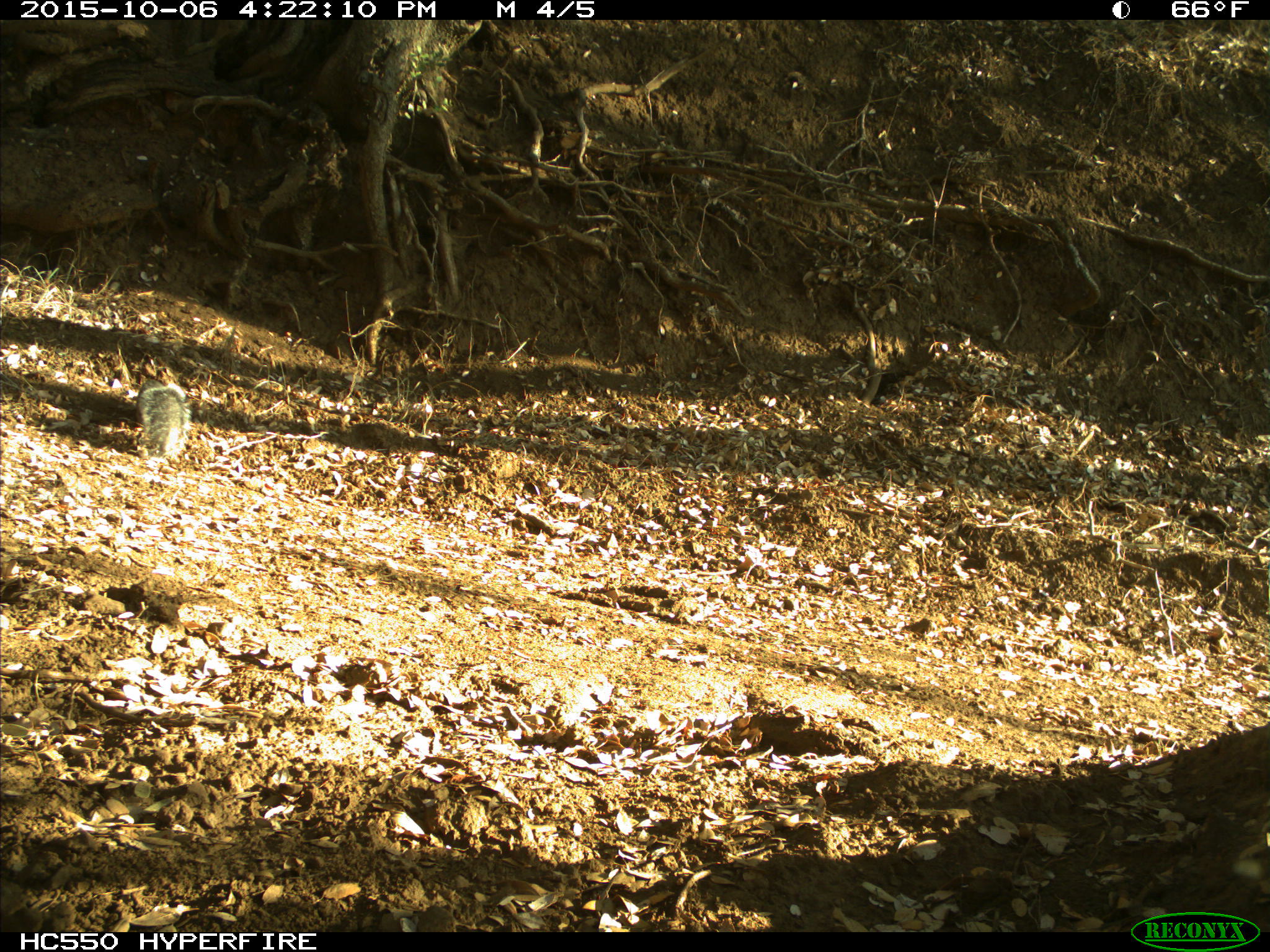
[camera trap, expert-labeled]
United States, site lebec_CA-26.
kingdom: Animalia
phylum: Chordata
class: Mammalia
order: Rodentia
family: Sciuridae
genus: Sciurus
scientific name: Sciurus carolinensis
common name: eastern gray squirrel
Sciurus carolinensis (eastern gray squirrel).